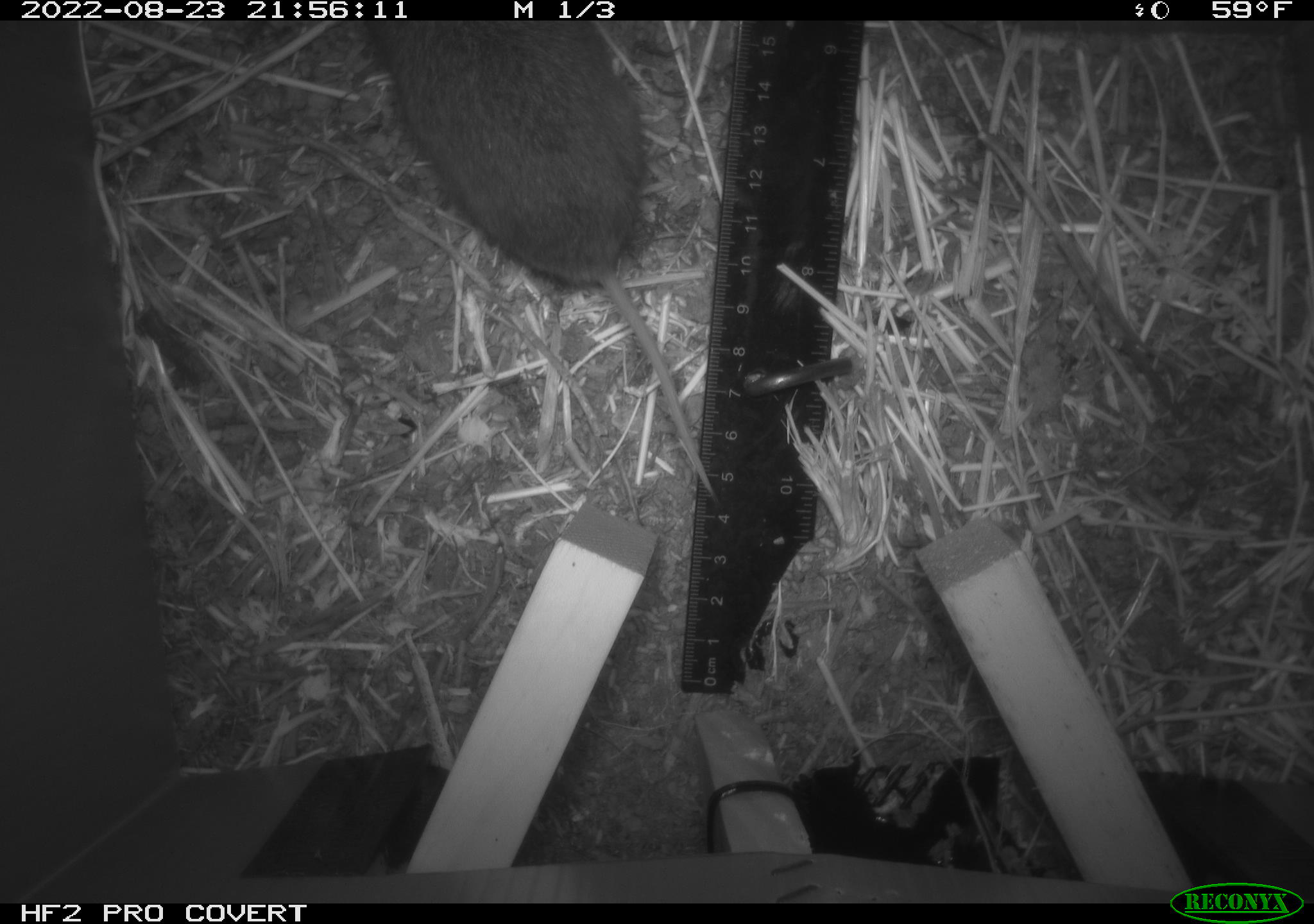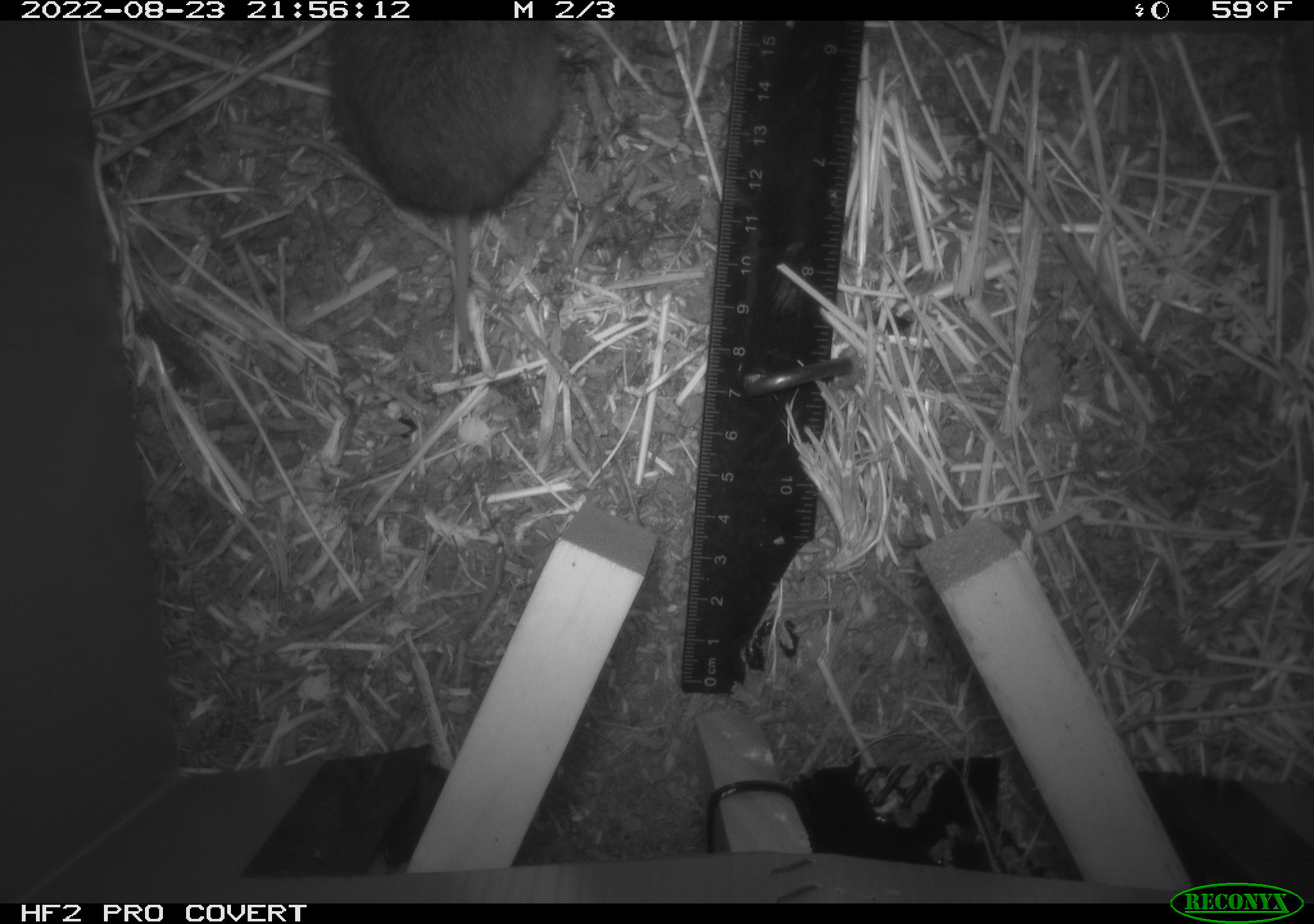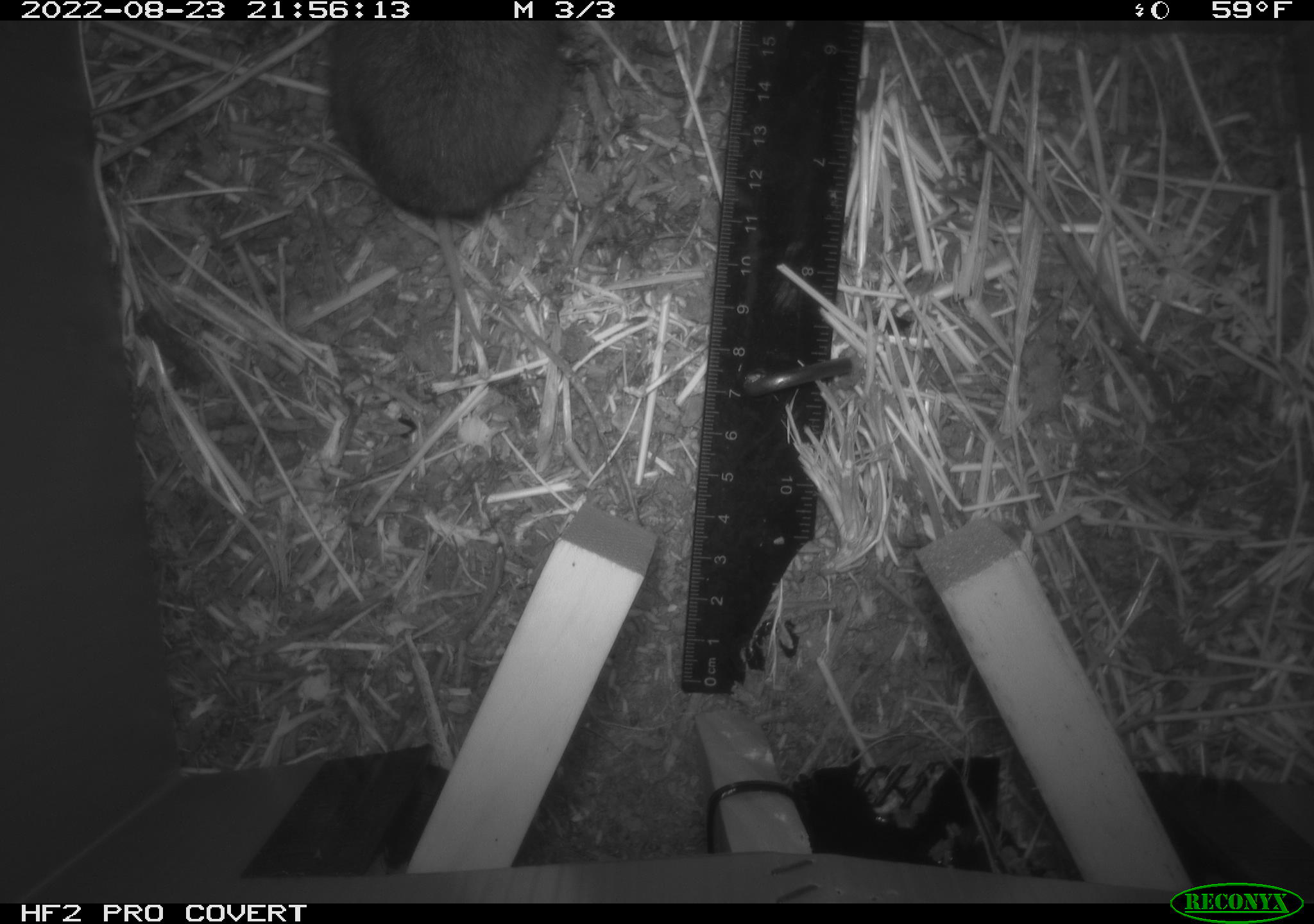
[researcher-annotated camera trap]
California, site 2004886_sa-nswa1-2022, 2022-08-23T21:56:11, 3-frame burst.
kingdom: Animalia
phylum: Chordata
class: Mammalia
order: Rodentia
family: Cricetidae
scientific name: Cricetidae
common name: hamsters, voles, lemmings, and allies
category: cricetidae family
Cricetidae family (hamsters, voles, lemmings, and allies) (Cricetidae).